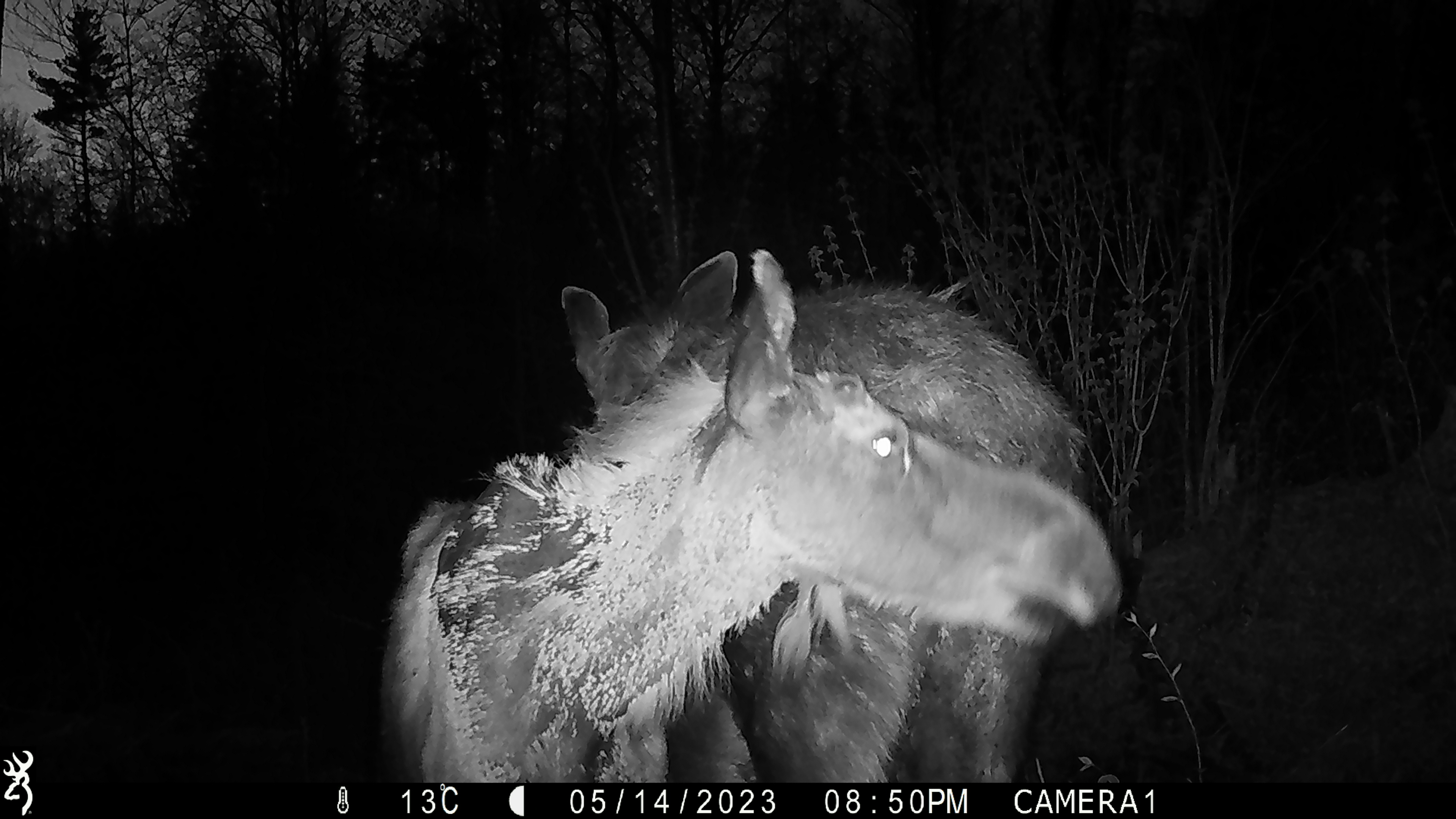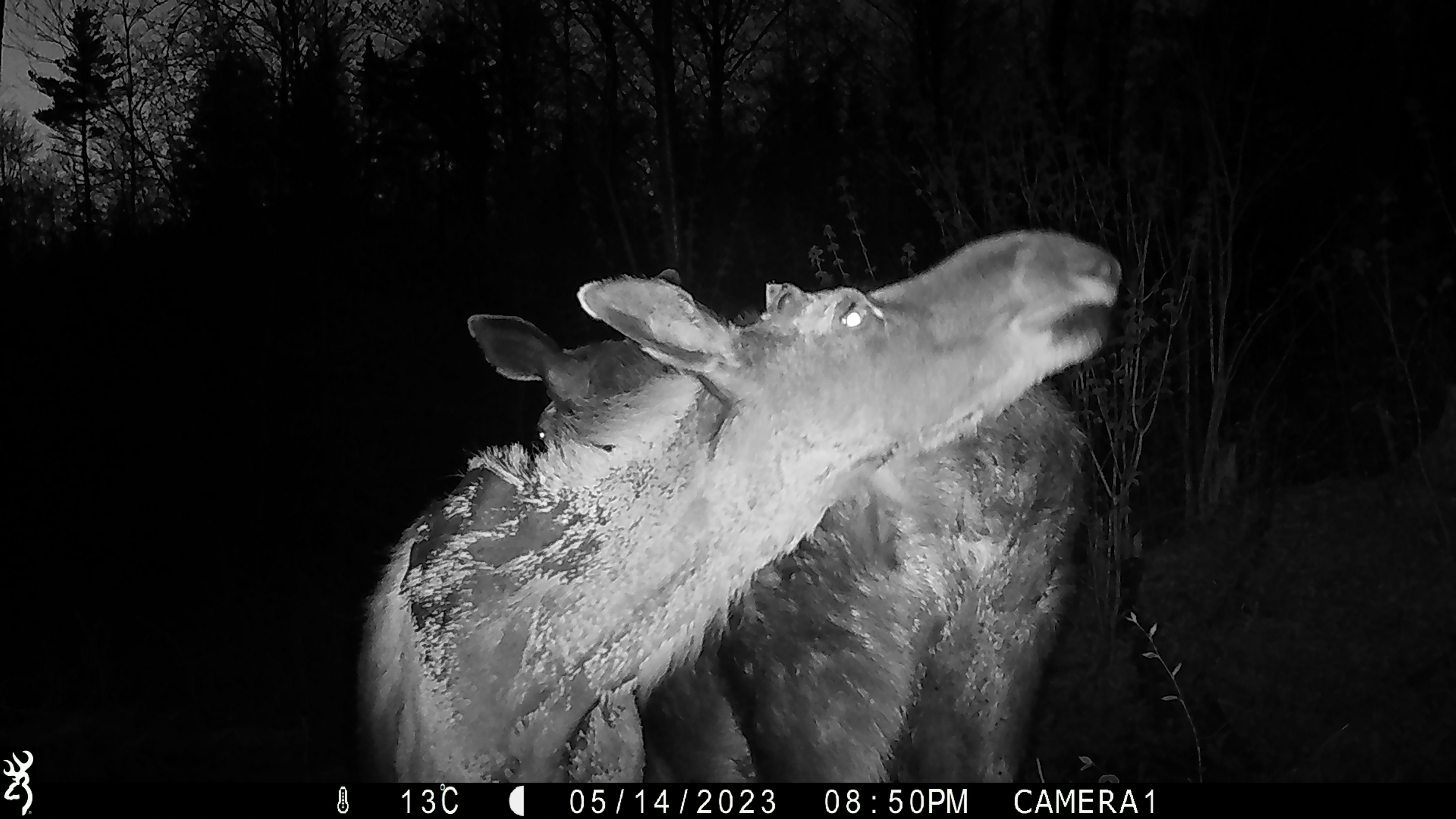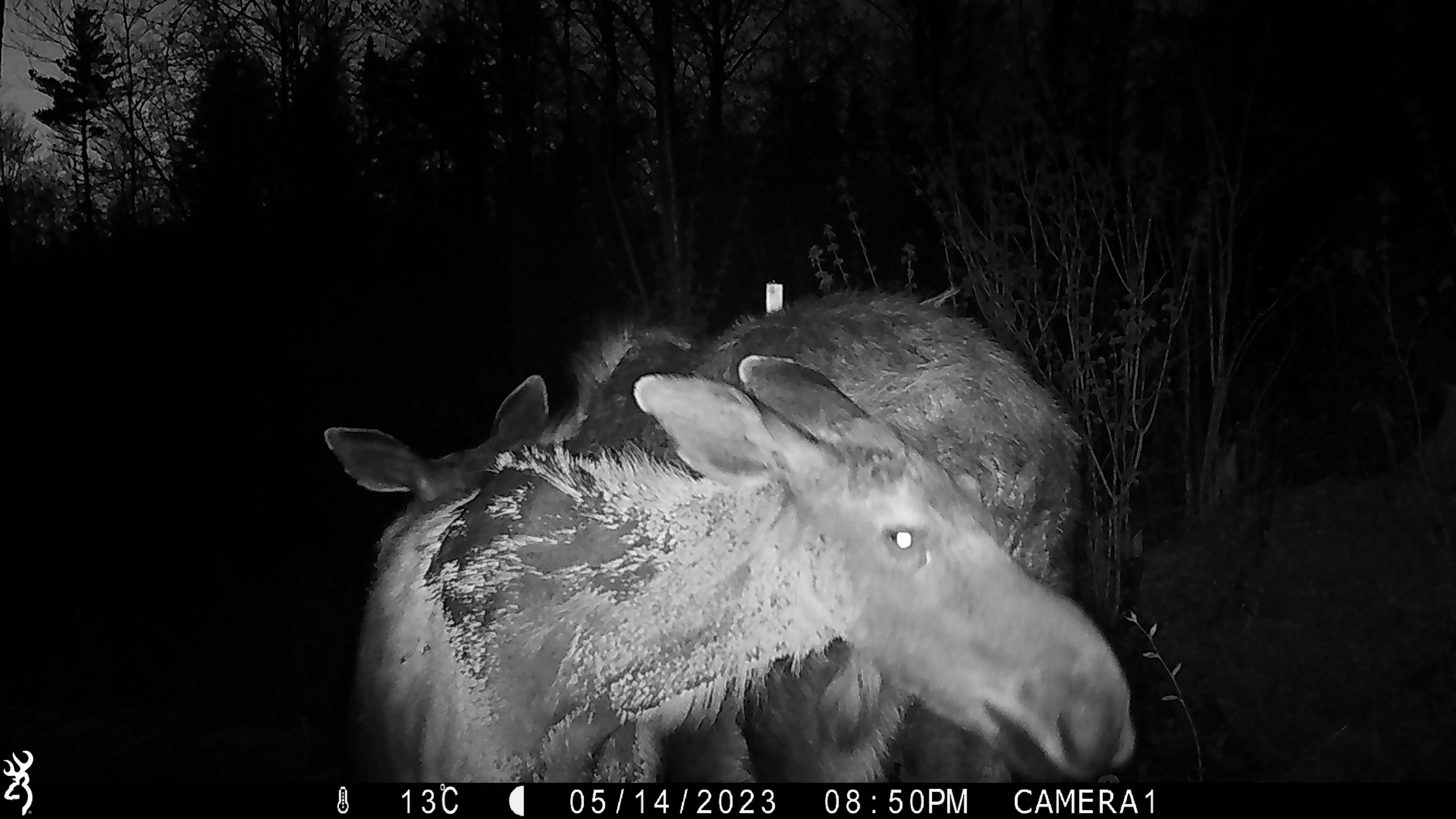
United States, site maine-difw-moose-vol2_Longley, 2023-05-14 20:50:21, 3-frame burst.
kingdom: Animalia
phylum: Chordata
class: Mammalia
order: Artiodactyla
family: Cervidae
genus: Alces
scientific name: Alces alces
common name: moose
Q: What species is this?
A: Moose (Alces alces).